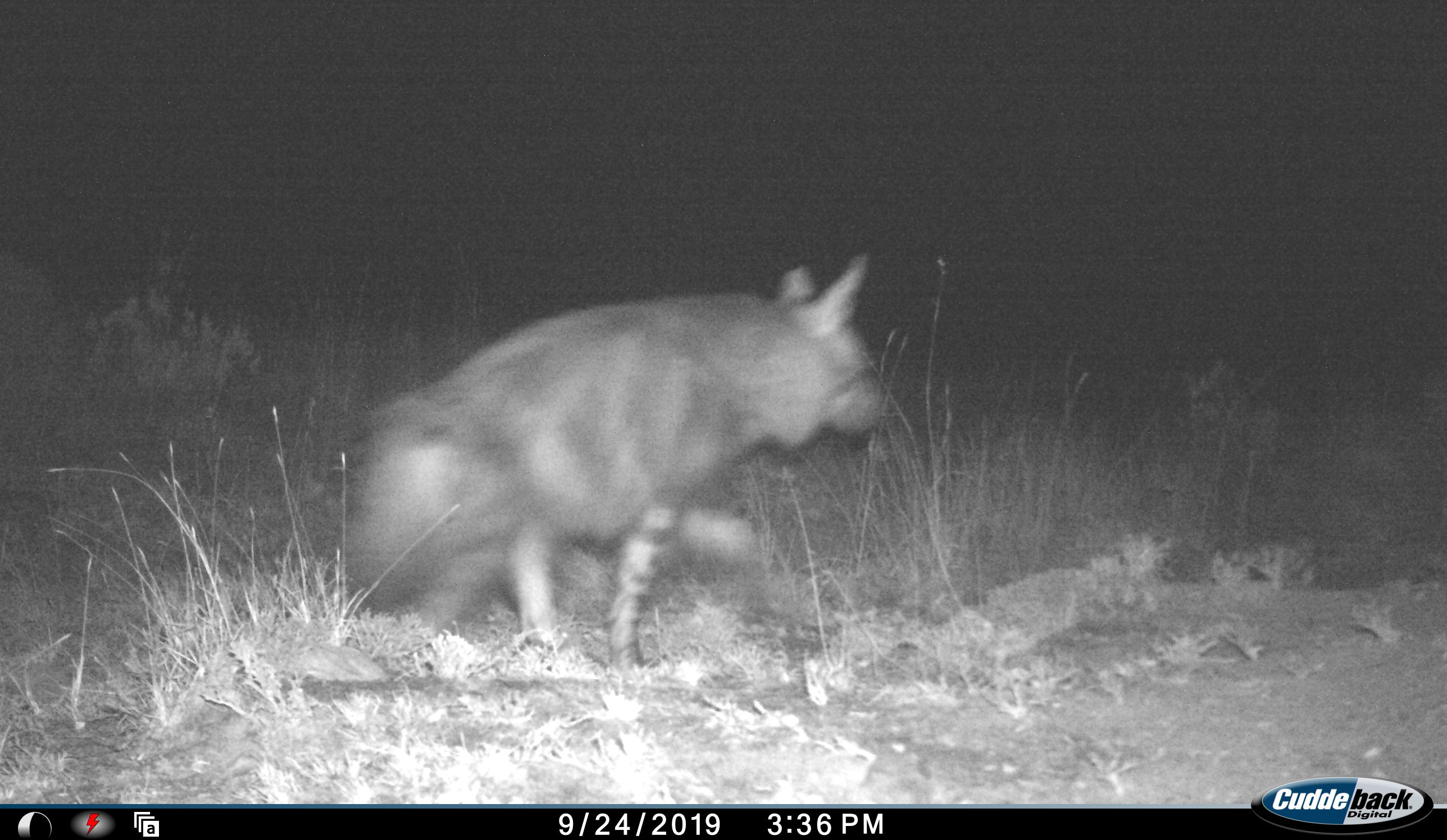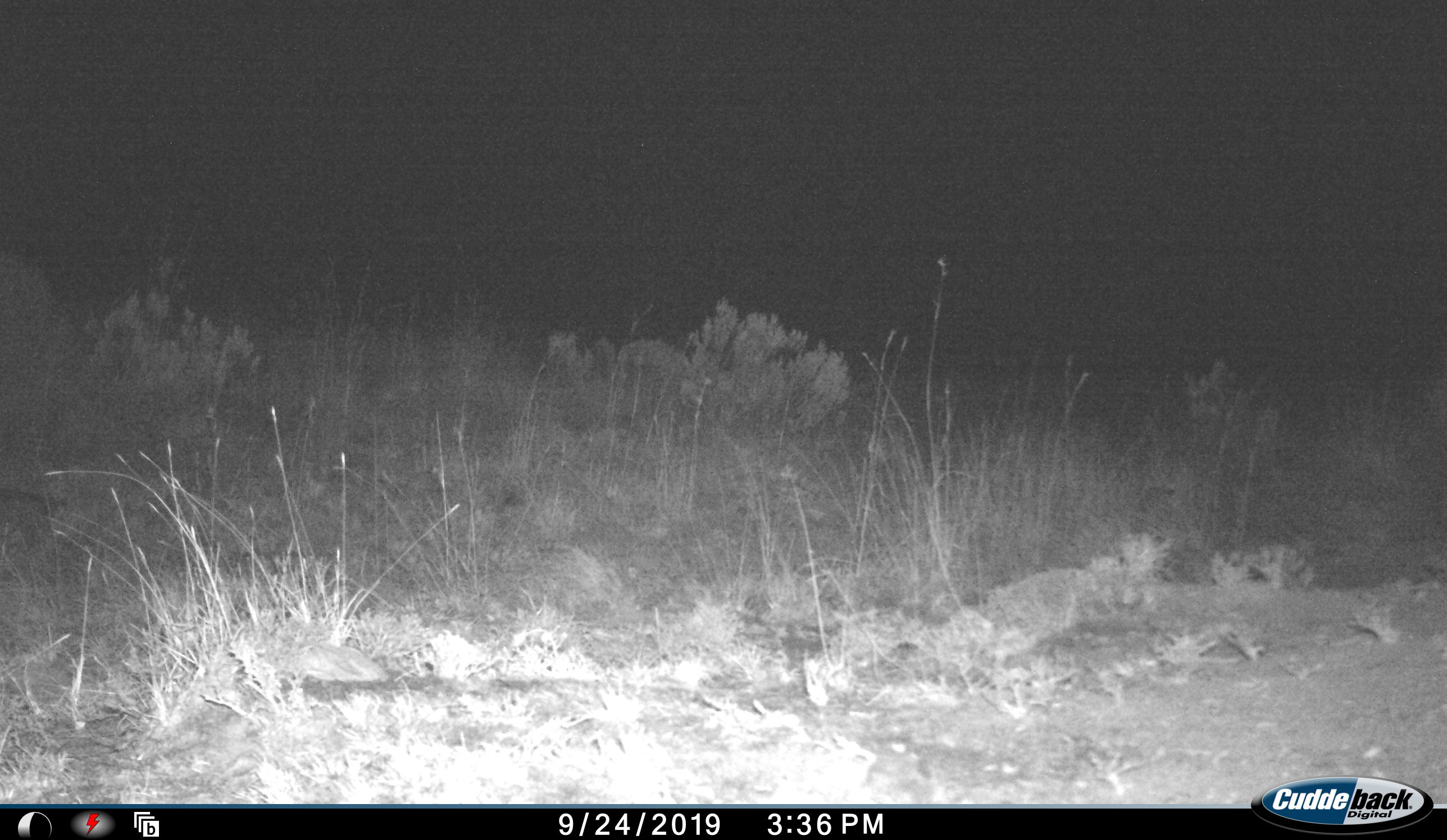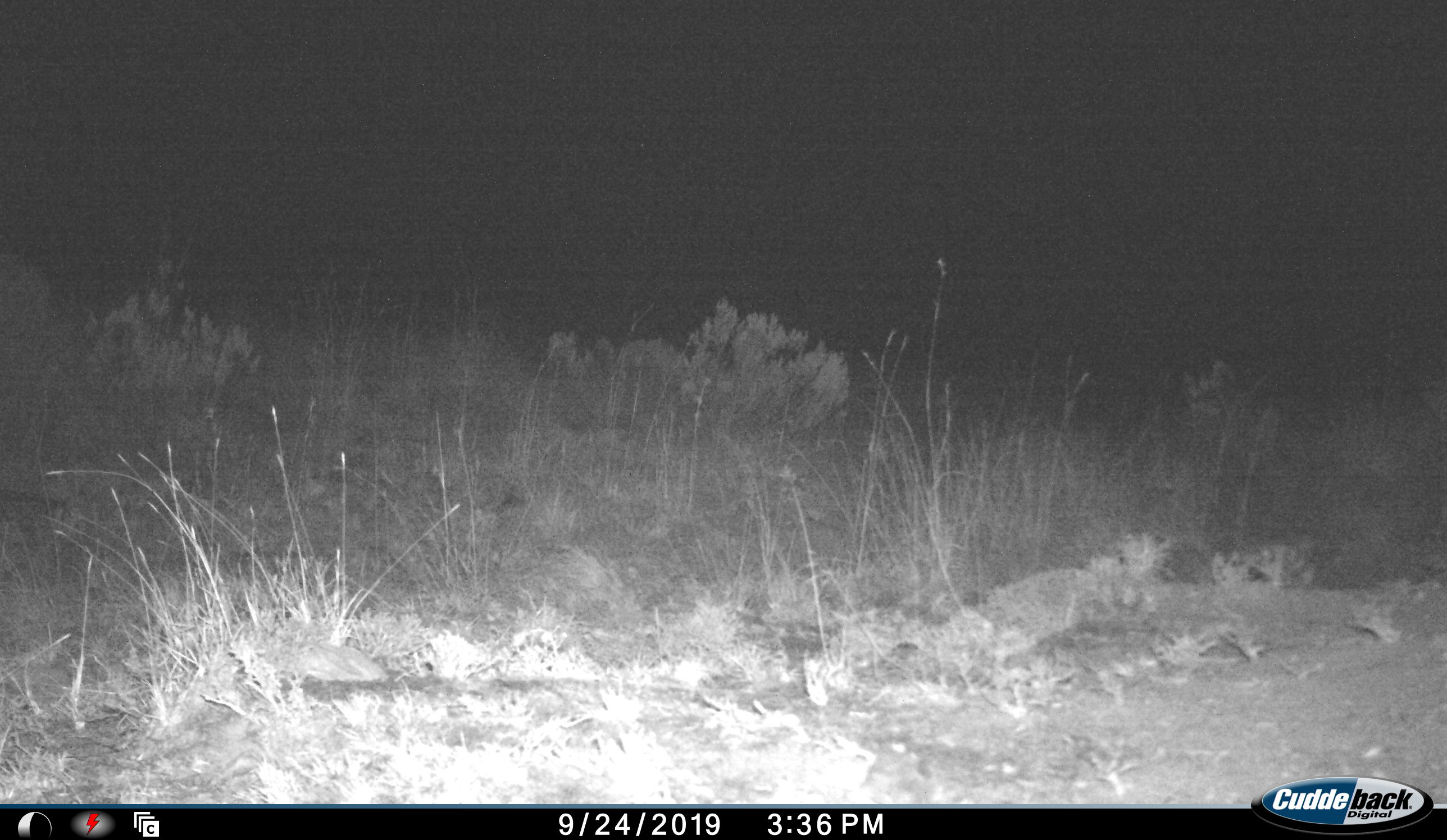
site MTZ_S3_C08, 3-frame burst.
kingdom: Animalia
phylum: Chordata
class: Mammalia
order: Carnivora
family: Hyaenidae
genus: Parahyaena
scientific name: Parahyaena brunnea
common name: brown hyena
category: hyenabrown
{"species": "hyenabrown (brown hyena) (Parahyaena brunnea)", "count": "1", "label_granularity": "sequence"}